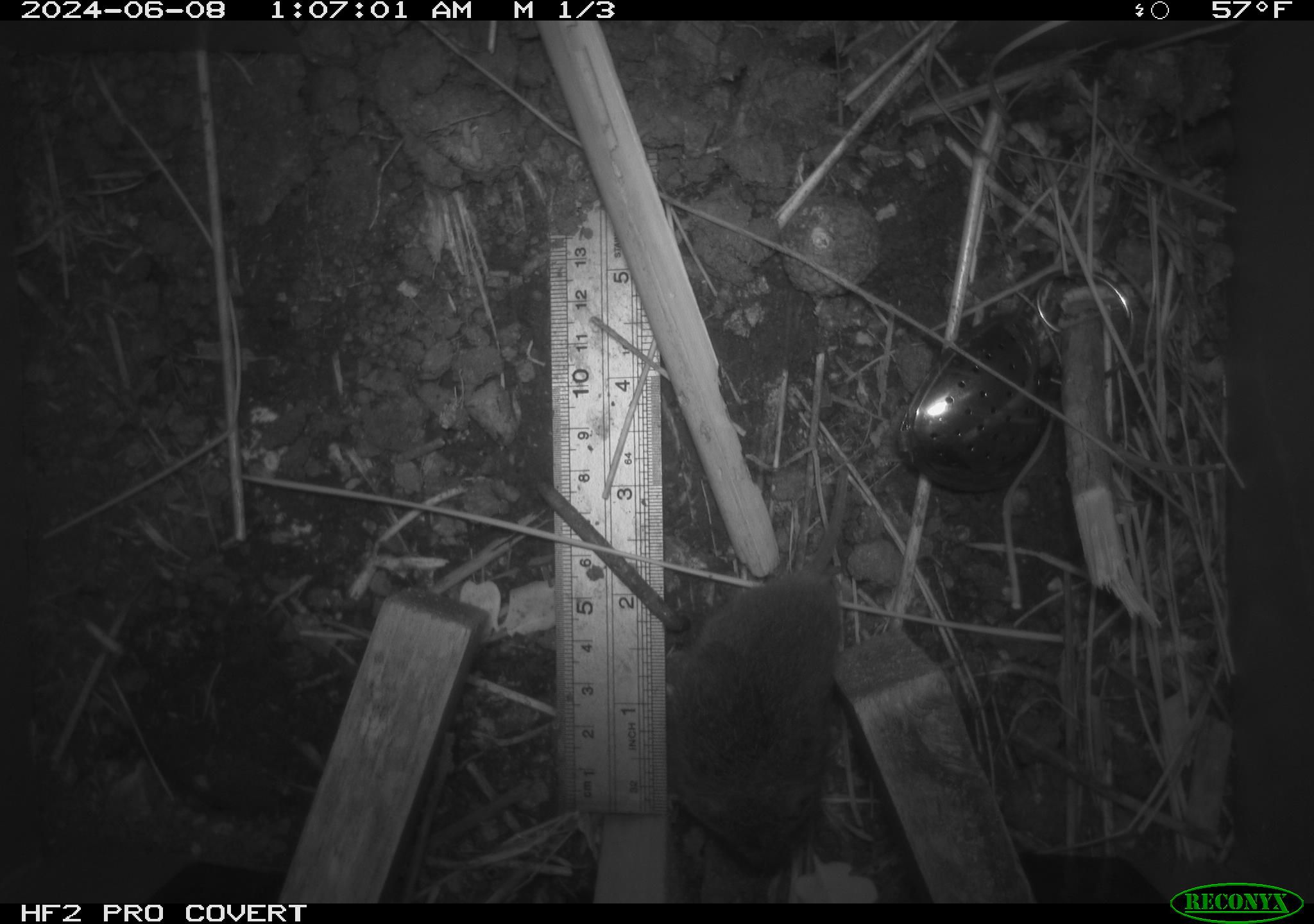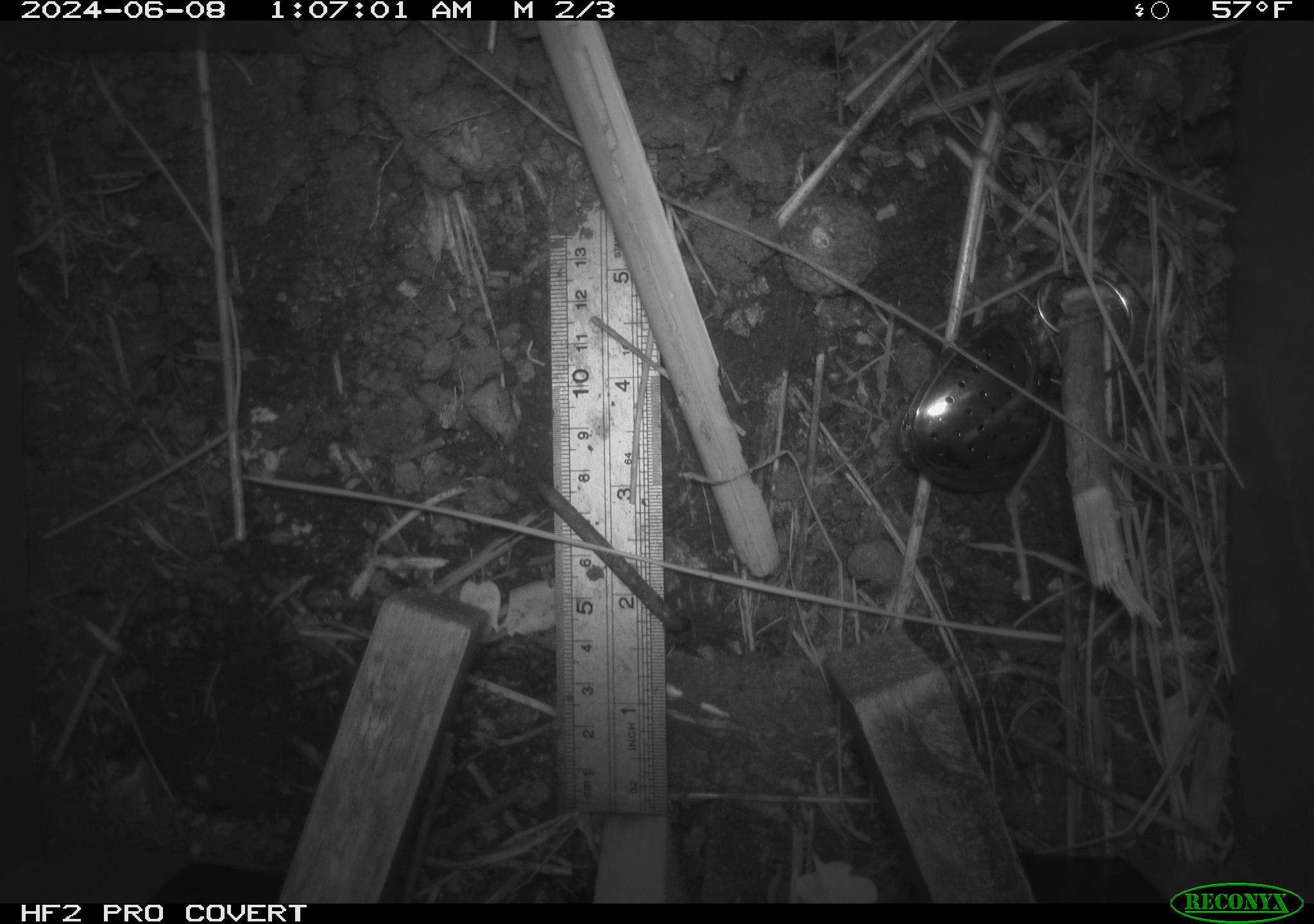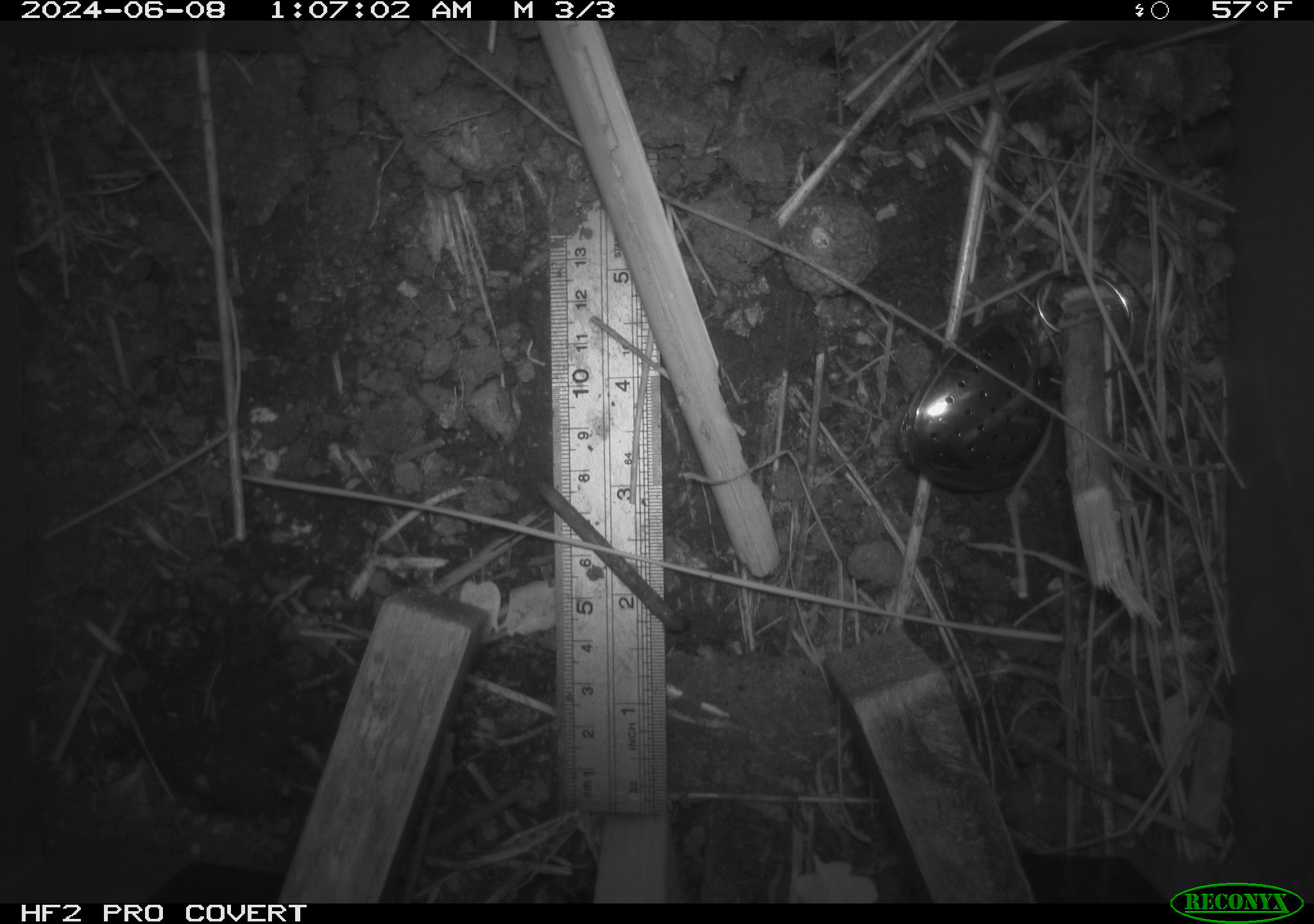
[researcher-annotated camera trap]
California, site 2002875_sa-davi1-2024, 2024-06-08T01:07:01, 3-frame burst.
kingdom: Animalia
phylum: Chordata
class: Mammalia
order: Rodentia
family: Cricetidae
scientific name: Arvicolinae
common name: voles, lemmings, and muskrats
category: arvicolinae subfamily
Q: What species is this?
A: Arvicolinae subfamily (voles, lemmings, and muskrats) (Arvicolinae).